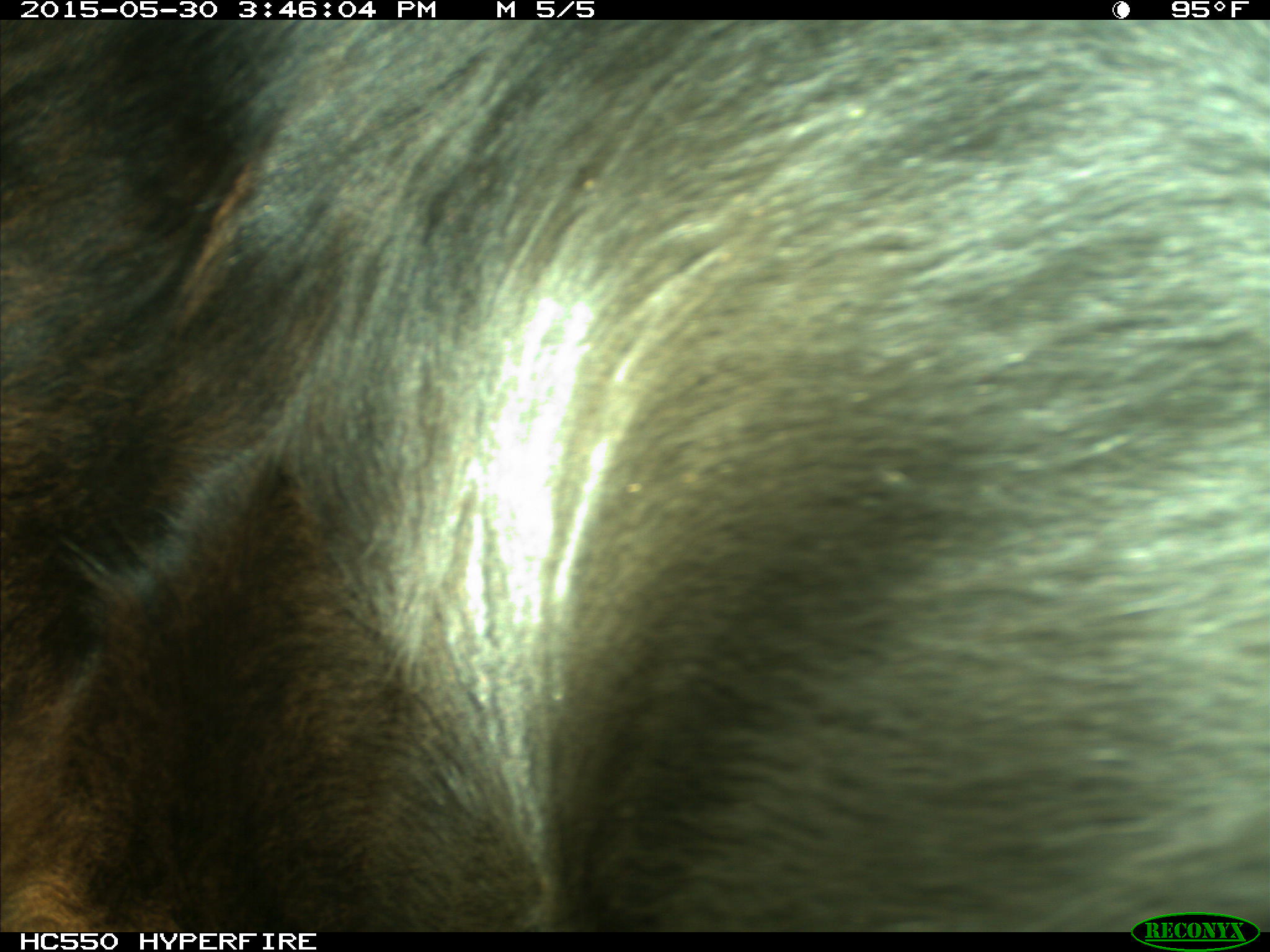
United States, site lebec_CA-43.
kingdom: Animalia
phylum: Chordata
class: Mammalia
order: Artiodactyla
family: Bovidae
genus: Bos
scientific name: Bos taurus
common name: domestic cow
Bos taurus (domestic cow).